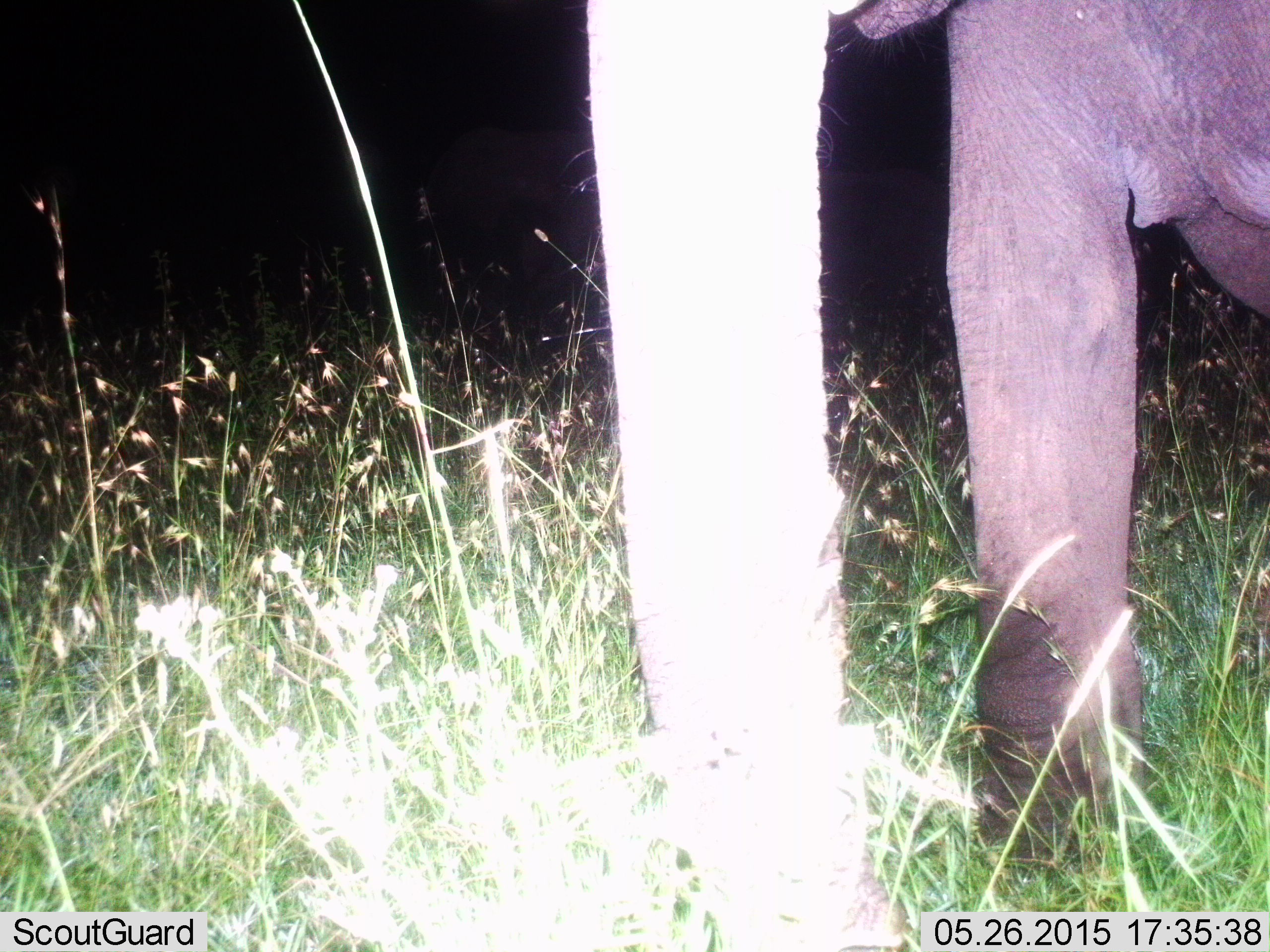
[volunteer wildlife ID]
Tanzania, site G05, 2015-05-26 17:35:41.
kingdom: Animalia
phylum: Chordata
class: Mammalia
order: Proboscidea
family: Elephantidae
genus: Loxodonta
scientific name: Loxodonta africana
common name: african bush elephant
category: elephant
Elephant (african bush elephant) (Loxodonta africana), count 1. Behavior (volunteer vote fractions): standing 90%, resting 0%, moving 10%, interacting 0%. Young present (vote fraction): 0%. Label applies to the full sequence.